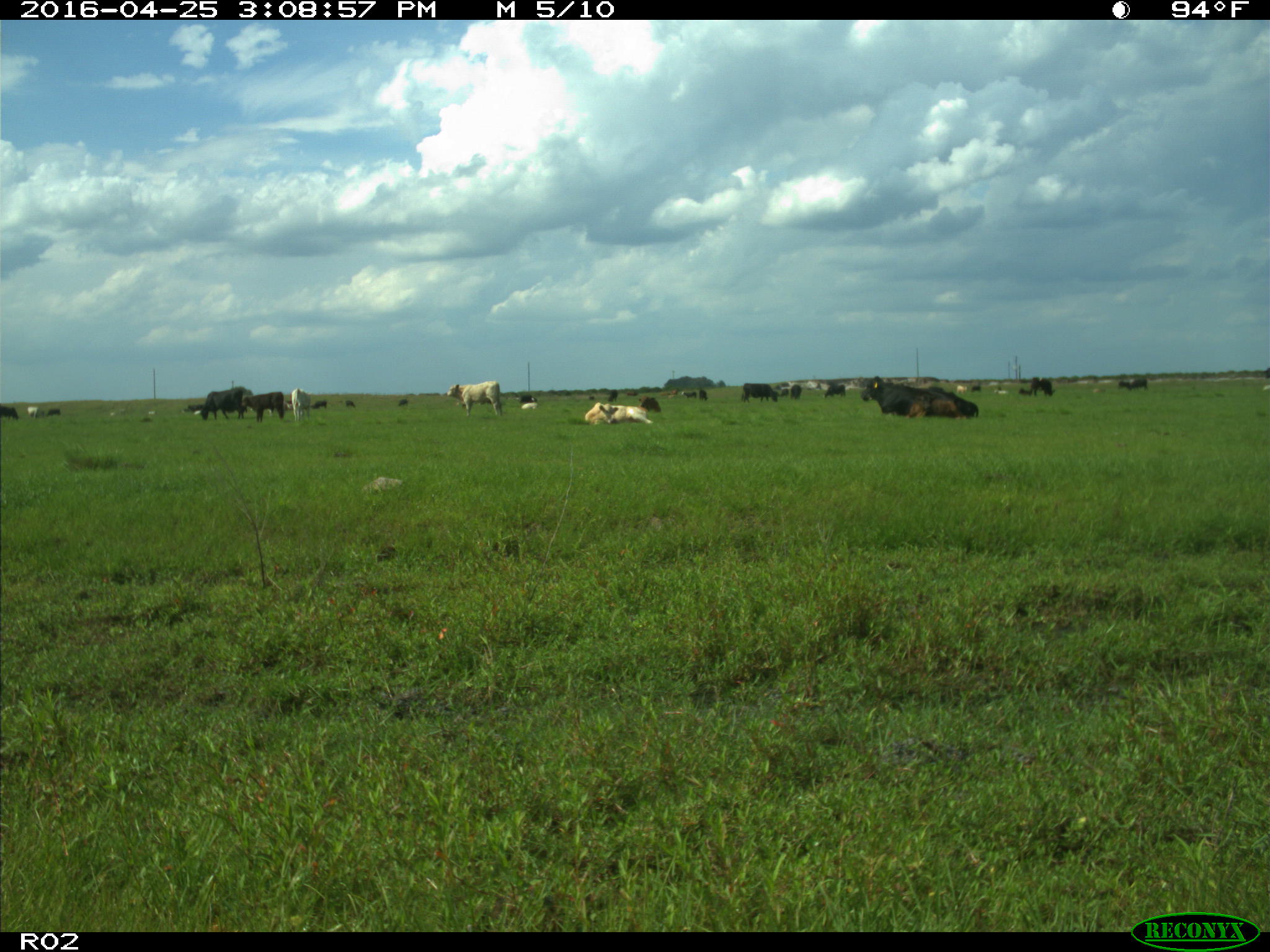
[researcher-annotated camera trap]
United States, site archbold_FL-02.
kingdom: Animalia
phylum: Chordata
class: Mammalia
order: Artiodactyla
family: Bovidae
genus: Bos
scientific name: Bos taurus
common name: domestic cow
Bos taurus (domestic cow).